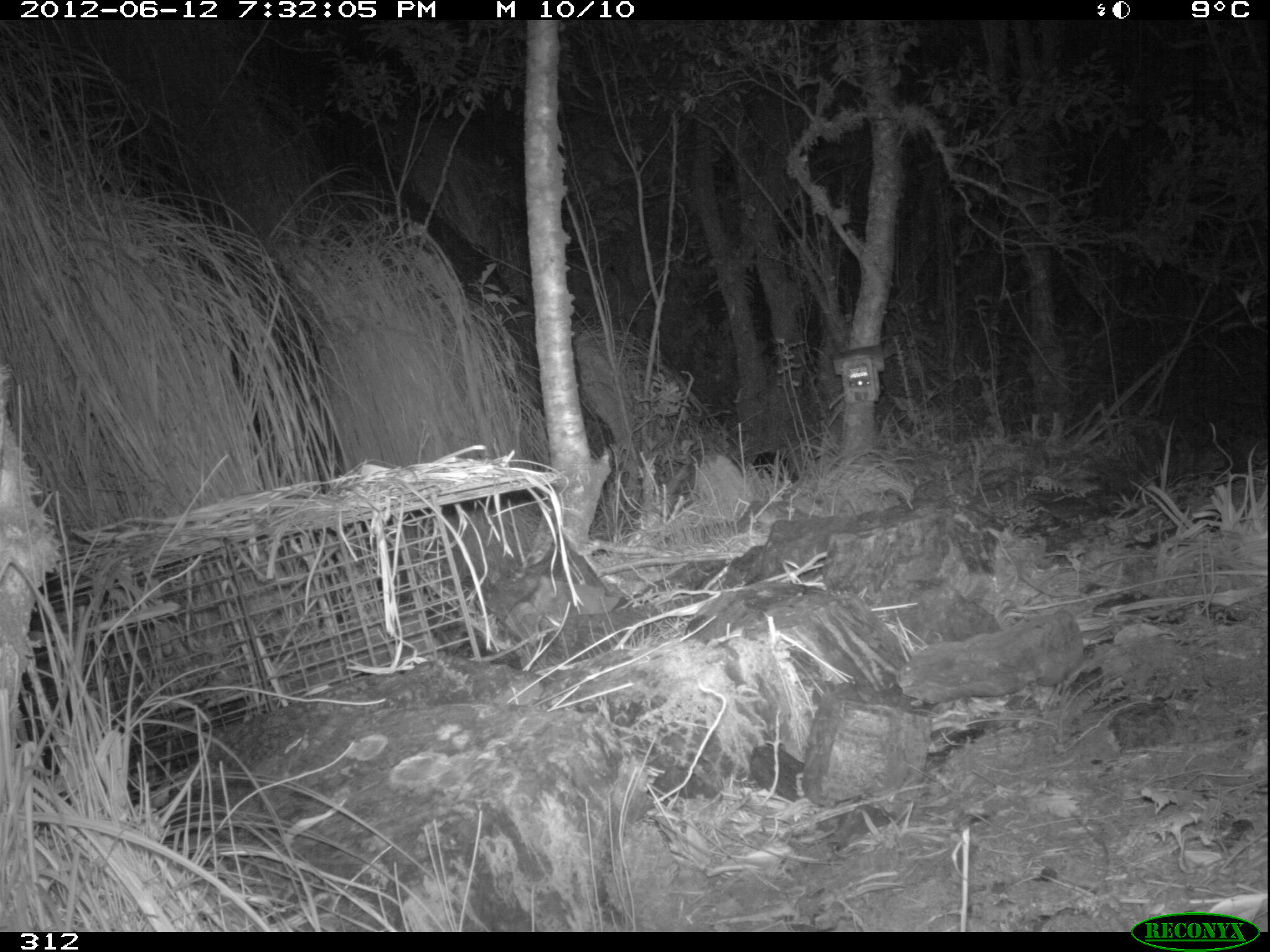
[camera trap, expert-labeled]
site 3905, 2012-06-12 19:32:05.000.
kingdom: Animalia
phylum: Chordata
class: Mammalia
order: Didelphimorphia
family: Didelphidae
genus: Didelphis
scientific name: Didelphis pernigra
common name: andean white-eared opossum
Didelphis pernigra (andean white-eared opossum).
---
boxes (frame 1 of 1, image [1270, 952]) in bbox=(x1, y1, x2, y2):
didelphis pernigra: bbox=(752, 451, 799, 484)